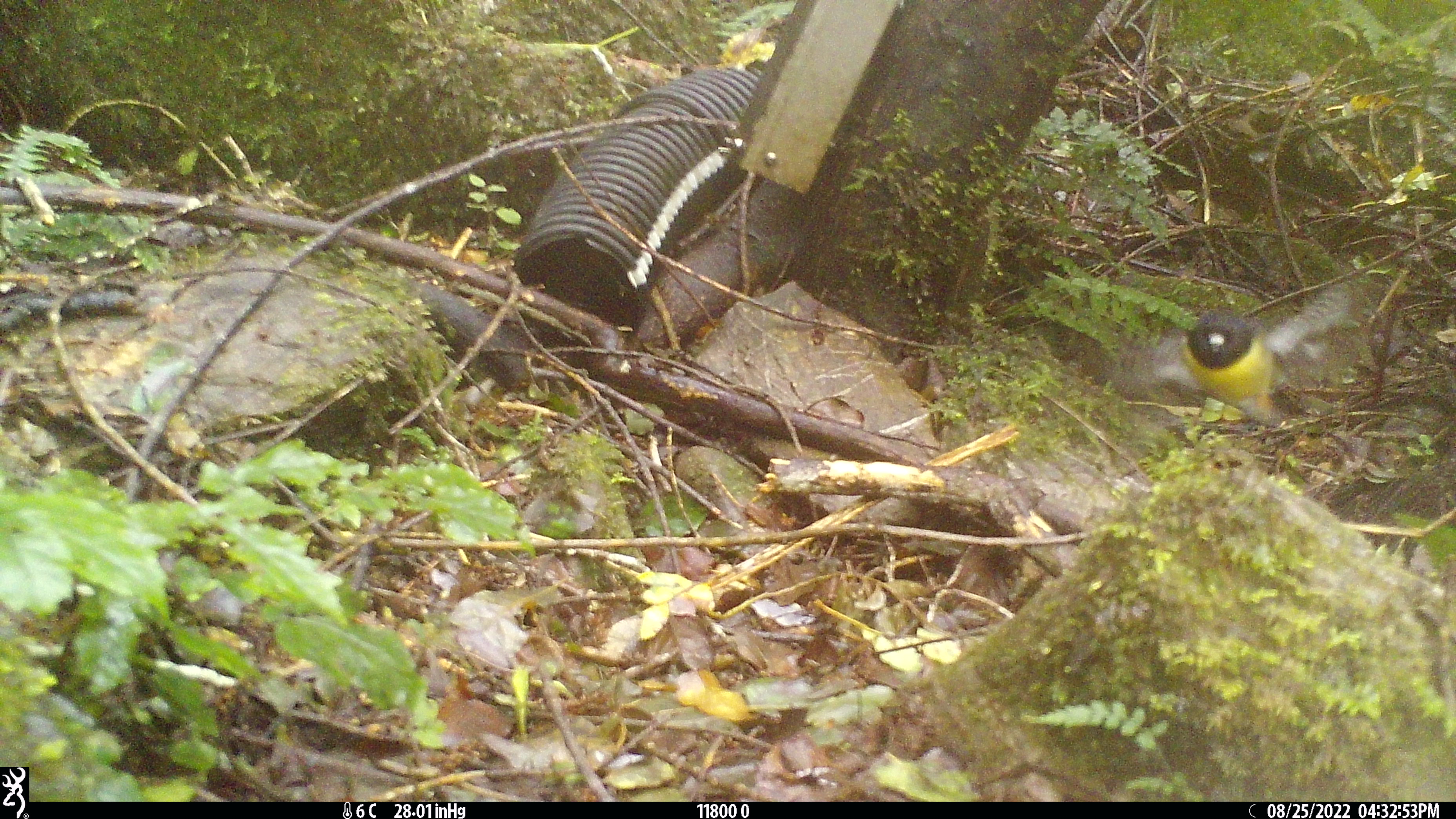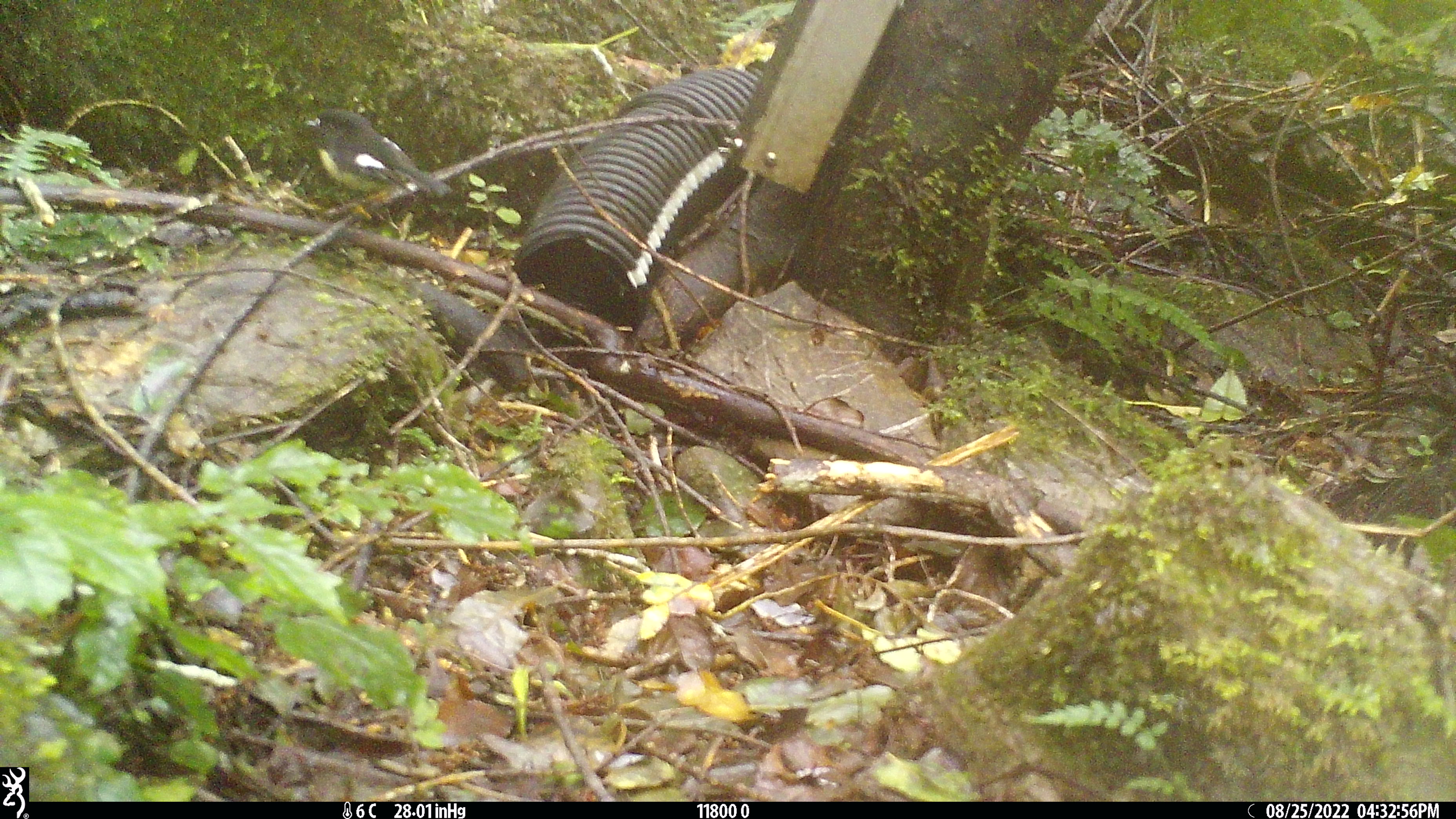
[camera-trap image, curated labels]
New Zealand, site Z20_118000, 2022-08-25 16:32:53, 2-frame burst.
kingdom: Animalia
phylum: Chordata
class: Aves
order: Passeriformes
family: Petroicidae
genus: Petroica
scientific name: Petroica macrocephala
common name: tomtit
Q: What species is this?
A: Tomtit (Petroica macrocephala).